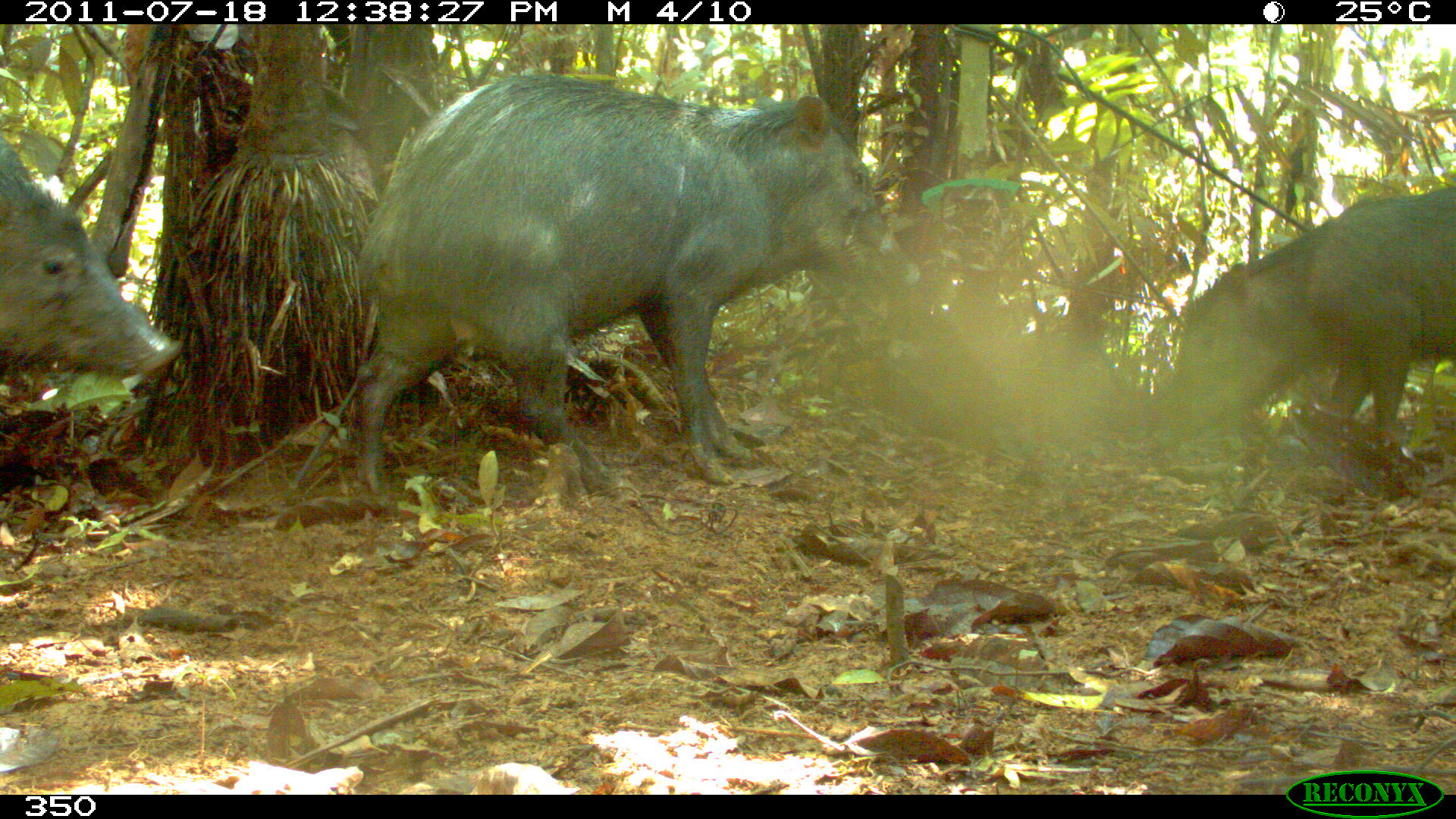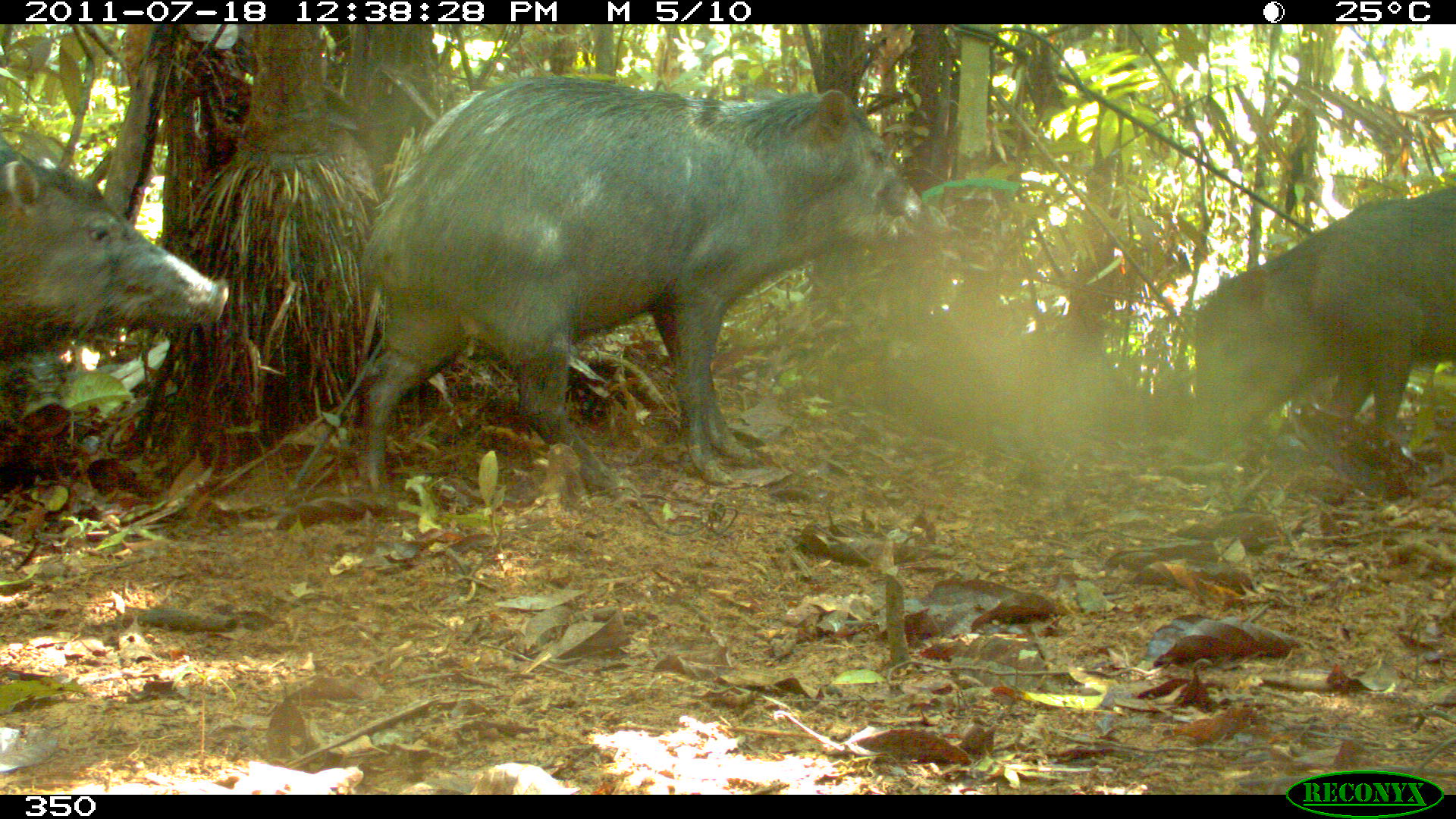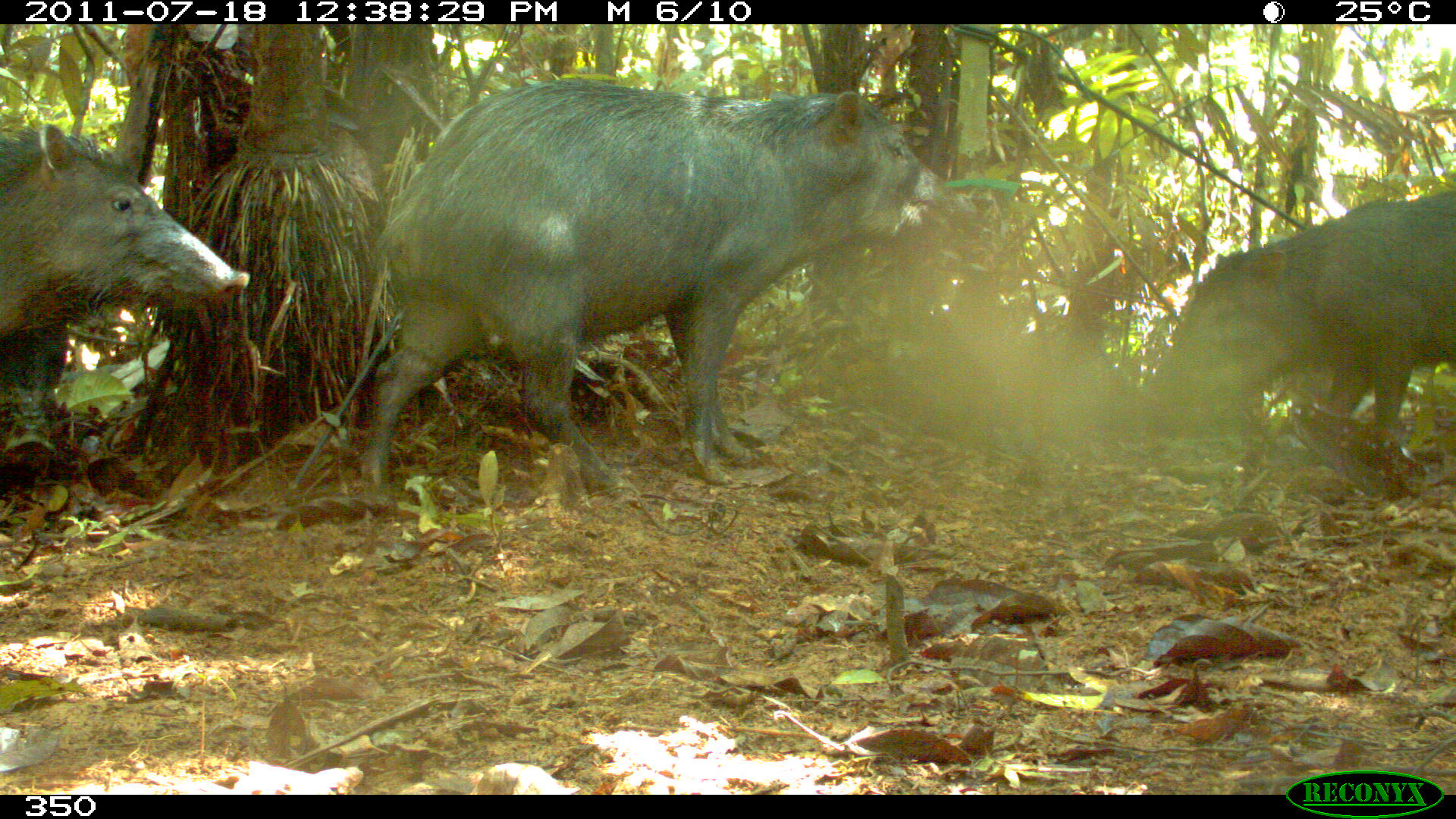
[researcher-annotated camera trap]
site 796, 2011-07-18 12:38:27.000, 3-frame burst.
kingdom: Animalia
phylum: Chordata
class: Mammalia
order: Artiodactyla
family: Tayassuidae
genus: Tayassu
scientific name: Tayassu pecari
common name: white-lipped peccary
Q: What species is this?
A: Tayassu pecari (white-lipped peccary).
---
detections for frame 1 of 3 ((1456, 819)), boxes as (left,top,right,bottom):
tayassu pecari: (355,73,917,491); (1150,186,1456,442); (0,137,178,371)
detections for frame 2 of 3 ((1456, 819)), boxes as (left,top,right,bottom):
tayassu pecari: (356,74,947,515); (1178,183,1455,462); (0,137,228,370)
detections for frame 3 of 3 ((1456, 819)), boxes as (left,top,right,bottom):
tayassu pecari: (353,77,977,505); (1138,180,1456,452); (0,121,246,340)